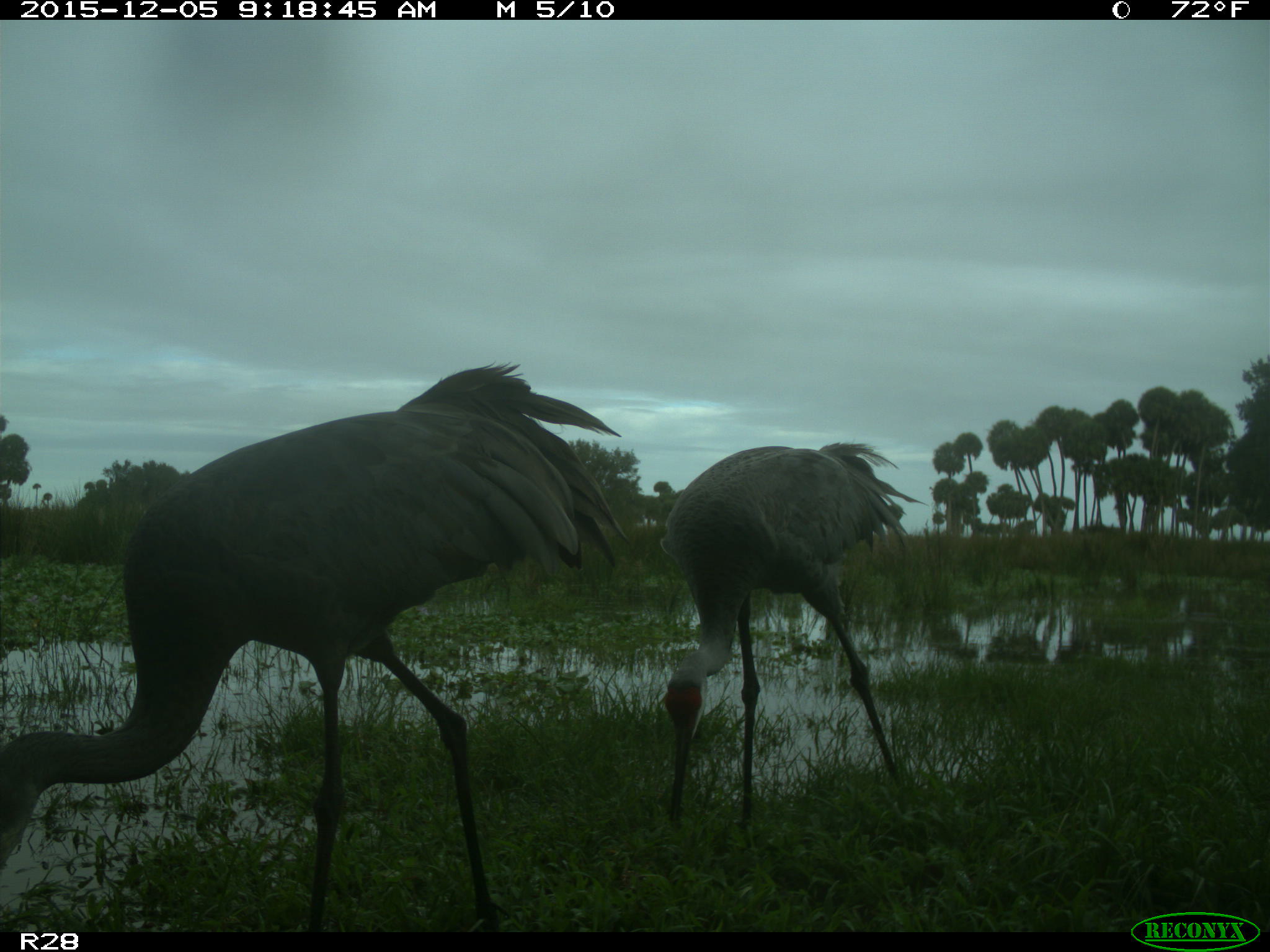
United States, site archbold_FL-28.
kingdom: Animalia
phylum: Chordata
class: Aves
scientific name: Aves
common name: birds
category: unidentified bird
Unidentified bird (birds) (Aves).